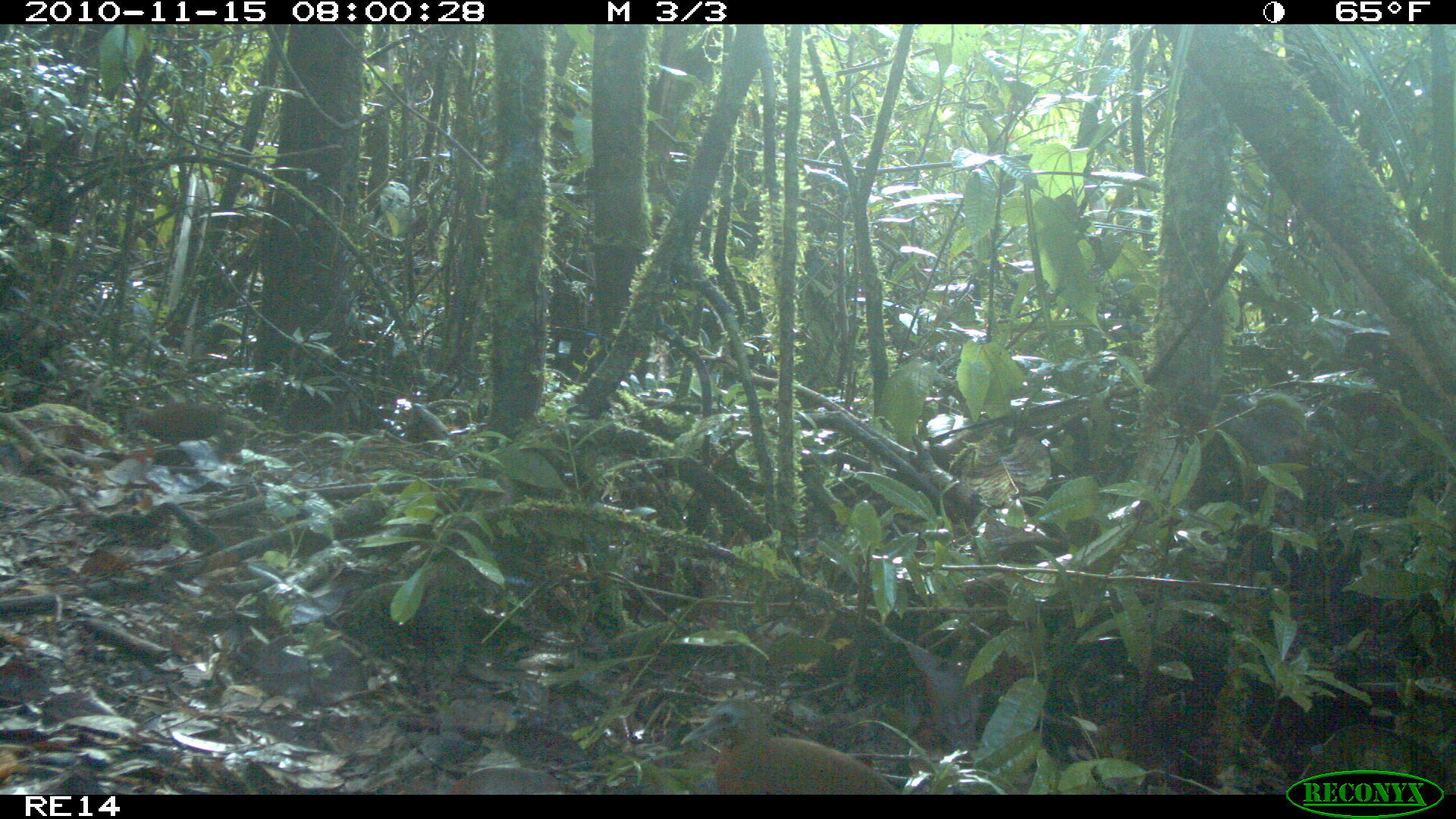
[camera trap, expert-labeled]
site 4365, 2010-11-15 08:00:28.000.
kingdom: Animalia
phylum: Chordata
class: Aves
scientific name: Aves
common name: bird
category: unknown bird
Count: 1.